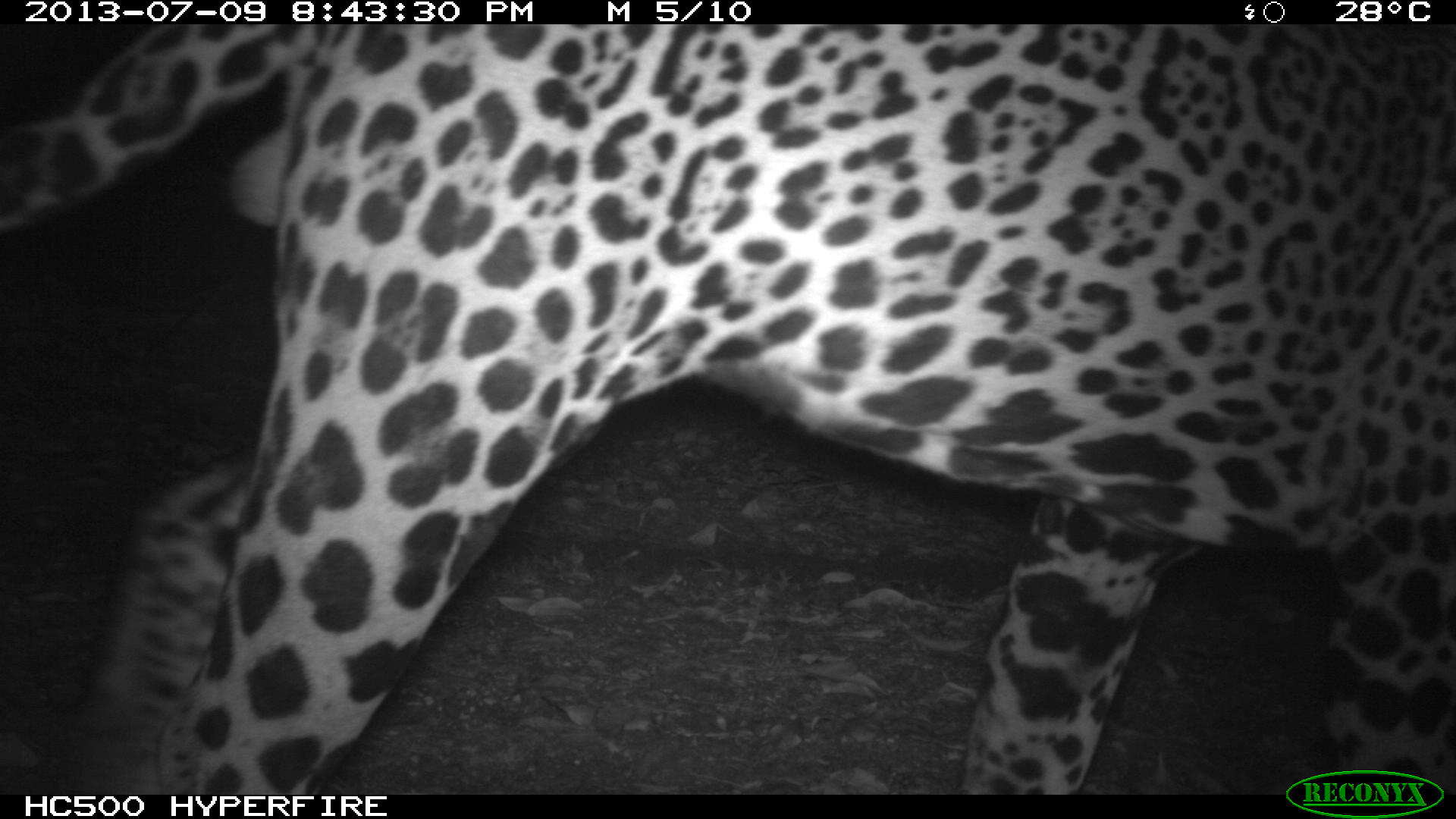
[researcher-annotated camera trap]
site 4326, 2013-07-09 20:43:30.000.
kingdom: Animalia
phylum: Chordata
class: Mammalia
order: Carnivora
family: Felidae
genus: Panthera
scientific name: Panthera onca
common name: jaguar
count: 1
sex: male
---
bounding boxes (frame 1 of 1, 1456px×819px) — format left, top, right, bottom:
panthera onca: 1, 23, 1456, 791